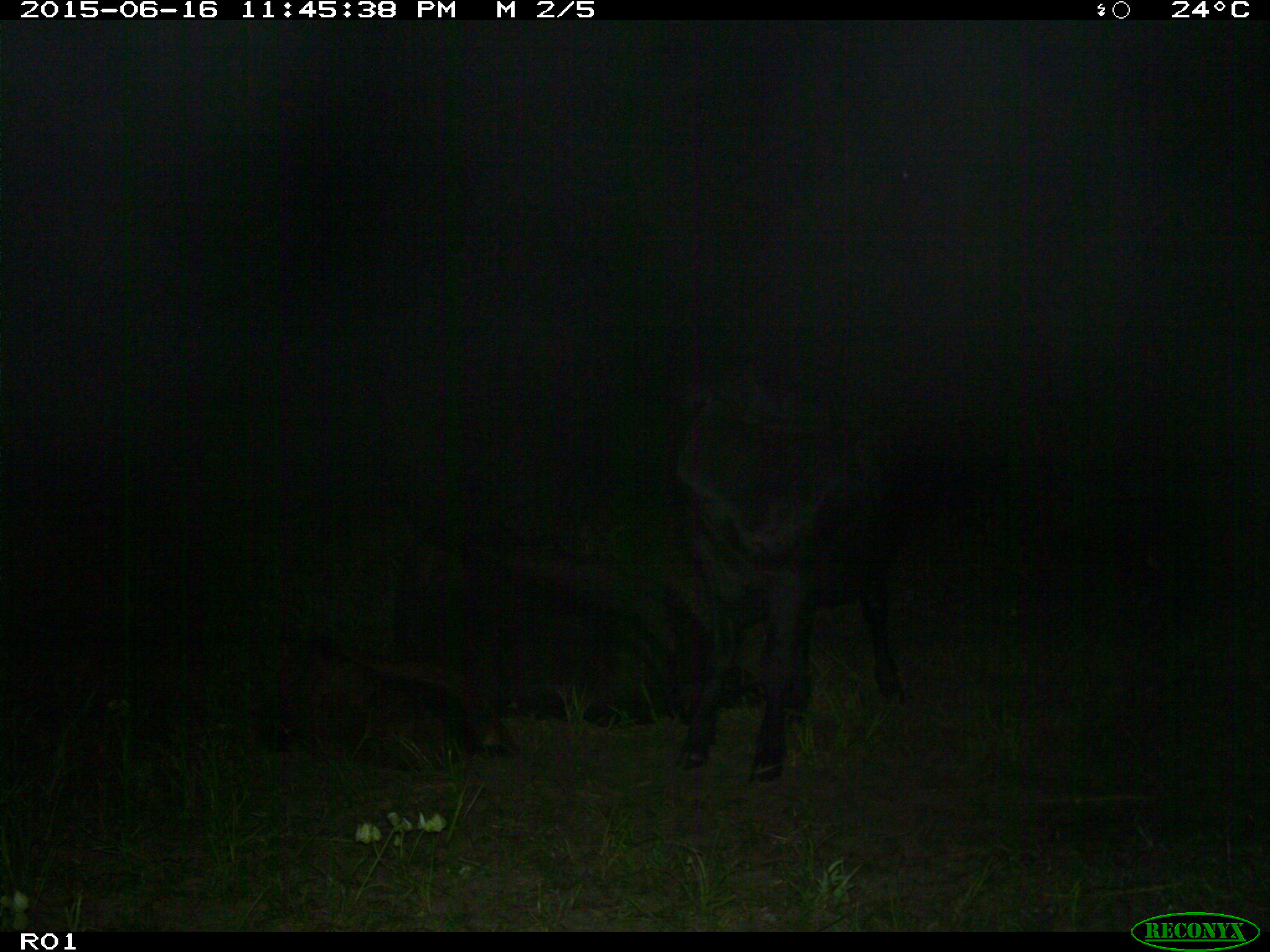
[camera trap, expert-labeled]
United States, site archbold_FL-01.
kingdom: Animalia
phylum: Chordata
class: Mammalia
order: Artiodactyla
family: Bovidae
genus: Bos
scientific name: Bos taurus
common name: domestic cow